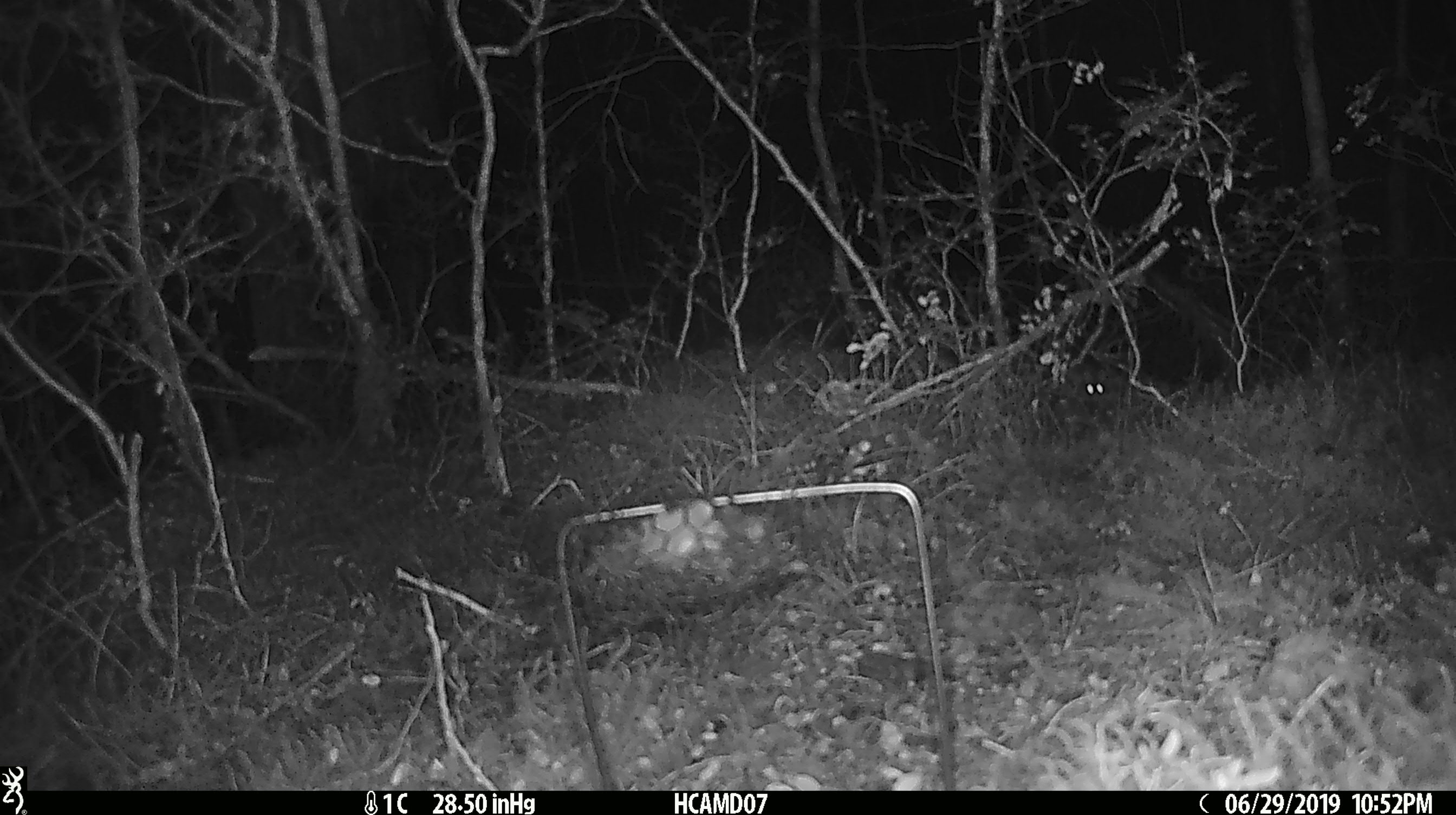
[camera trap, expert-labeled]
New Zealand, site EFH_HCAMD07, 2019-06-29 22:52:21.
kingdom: Animalia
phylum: Chordata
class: Mammalia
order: Rodentia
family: Muridae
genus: Mus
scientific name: Mus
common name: mouse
Mouse (Mus).